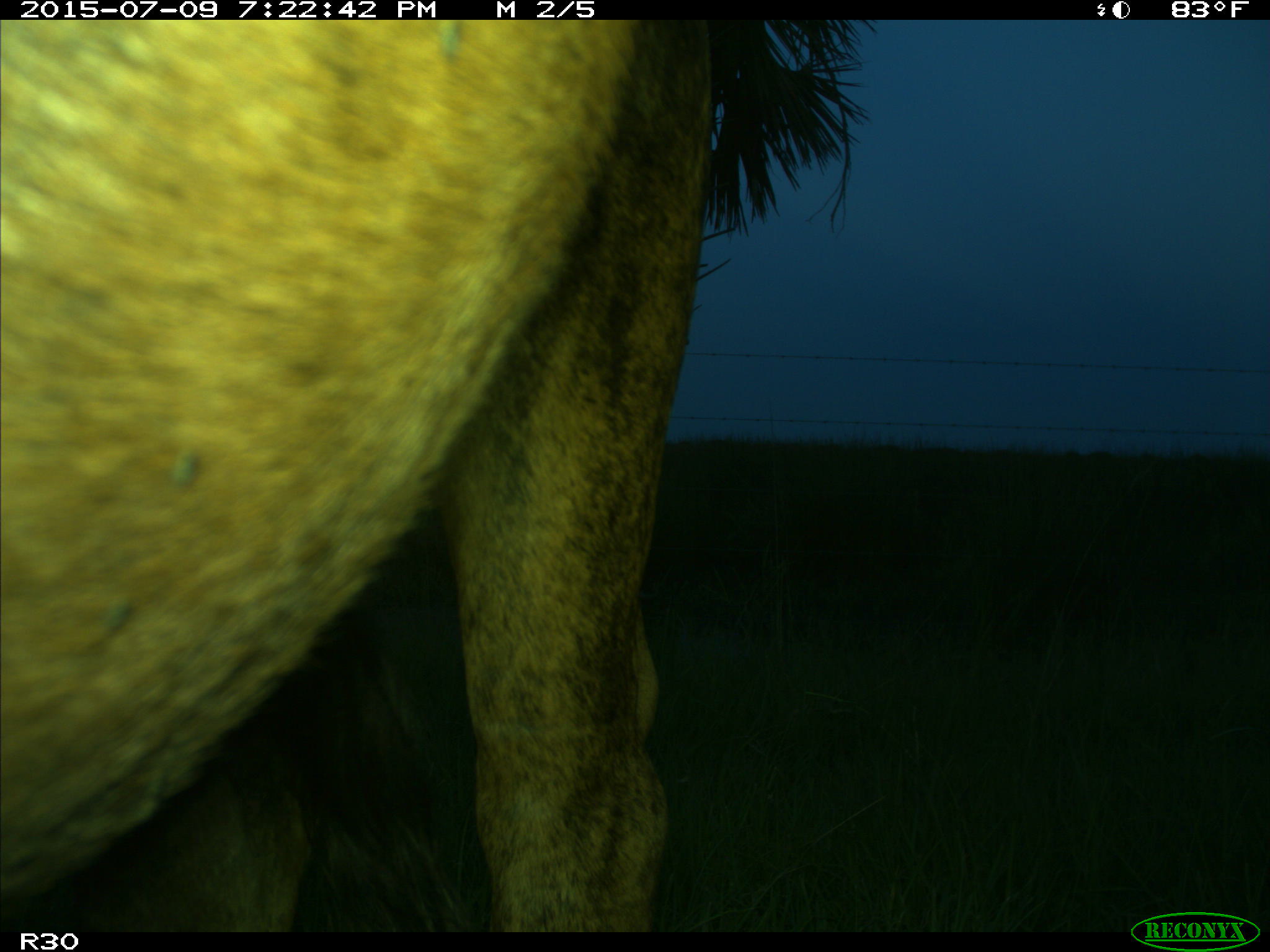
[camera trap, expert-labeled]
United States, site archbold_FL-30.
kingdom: Animalia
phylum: Chordata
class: Mammalia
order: Artiodactyla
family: Bovidae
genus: Bos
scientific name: Bos taurus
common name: domestic cow